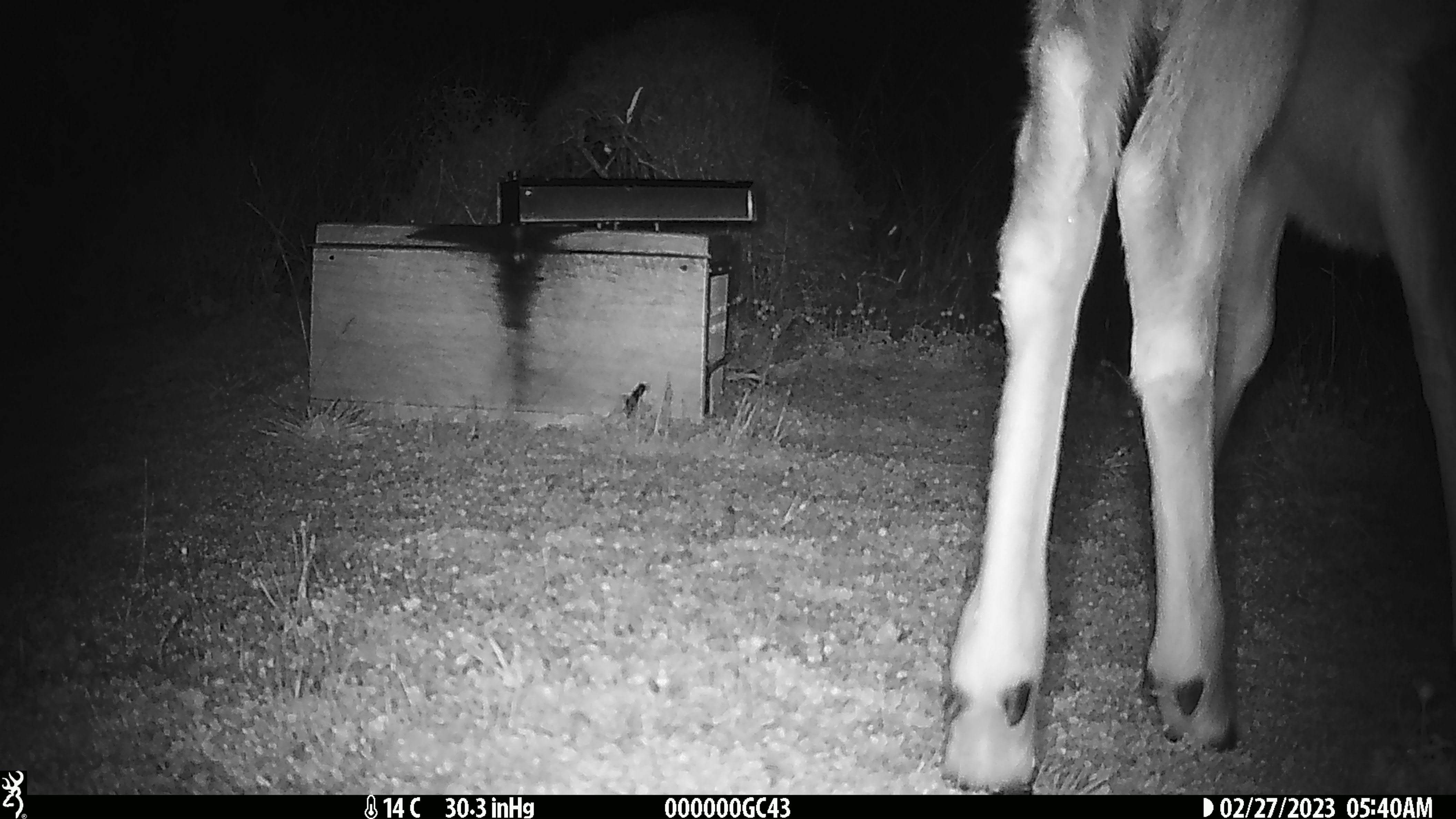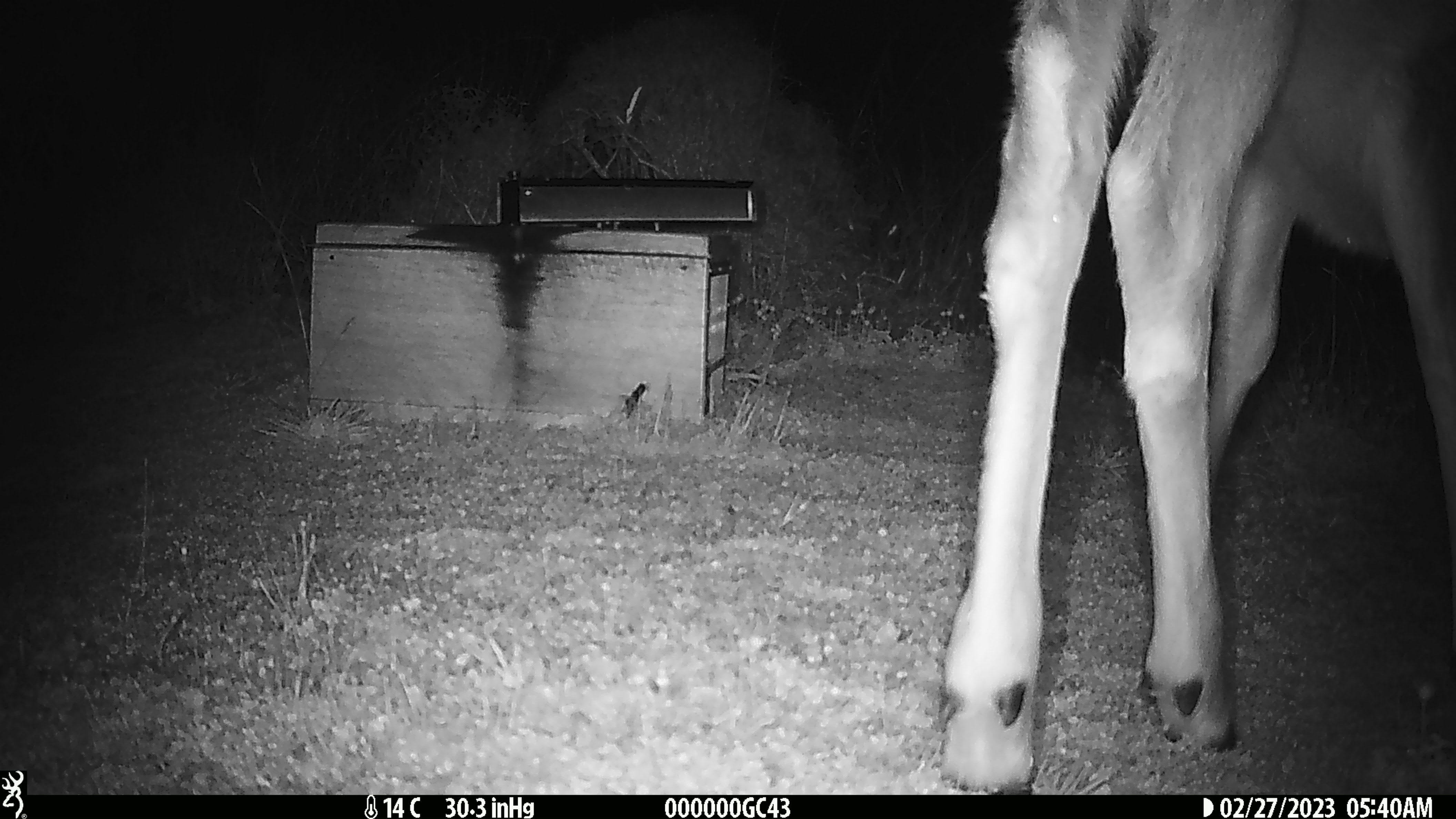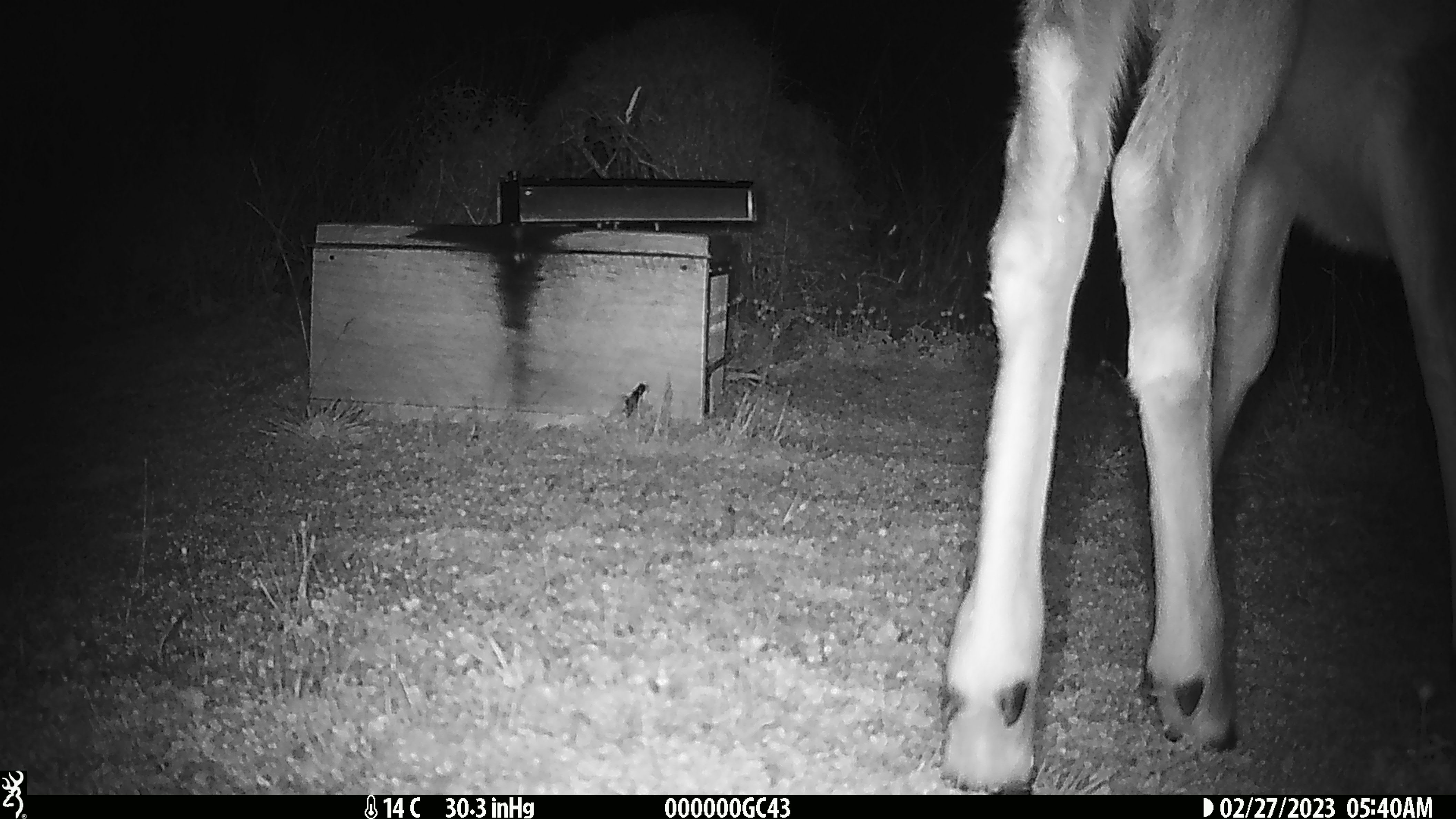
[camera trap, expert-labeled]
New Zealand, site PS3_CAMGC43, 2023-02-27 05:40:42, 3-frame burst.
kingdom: Animalia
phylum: Chordata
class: Mammalia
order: Artiodactyla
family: Cervidae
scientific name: Cervidae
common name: deer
Deer (Cervidae).